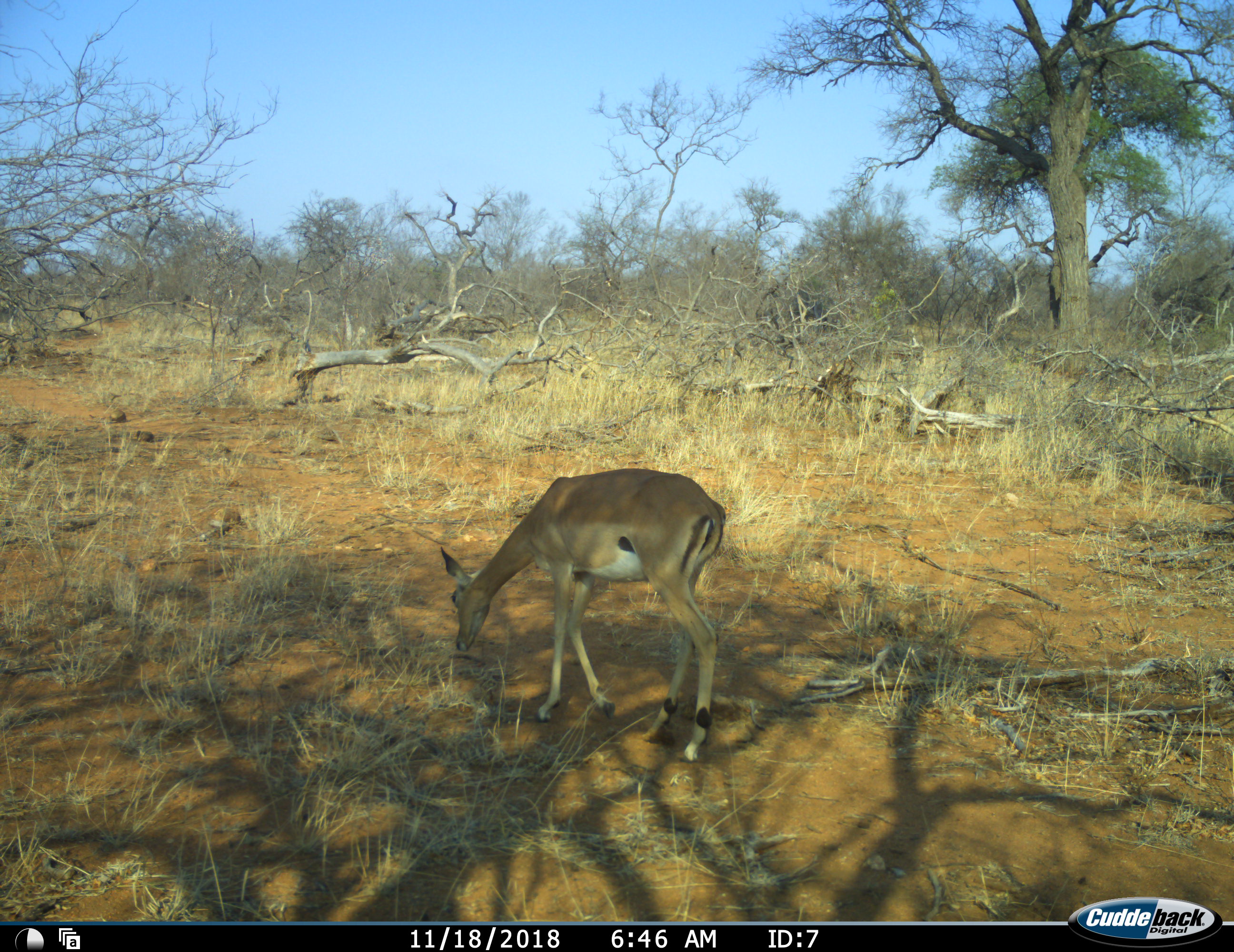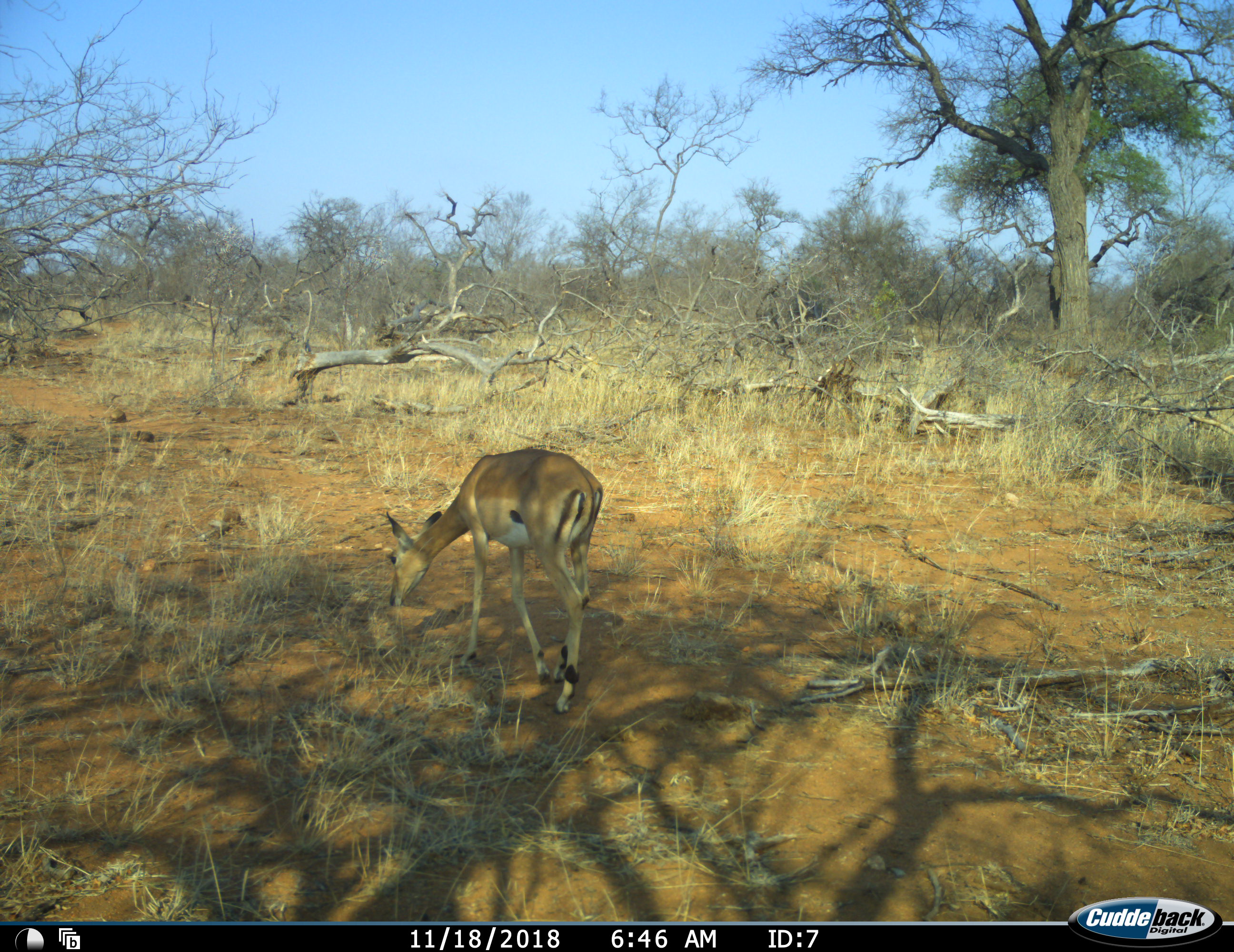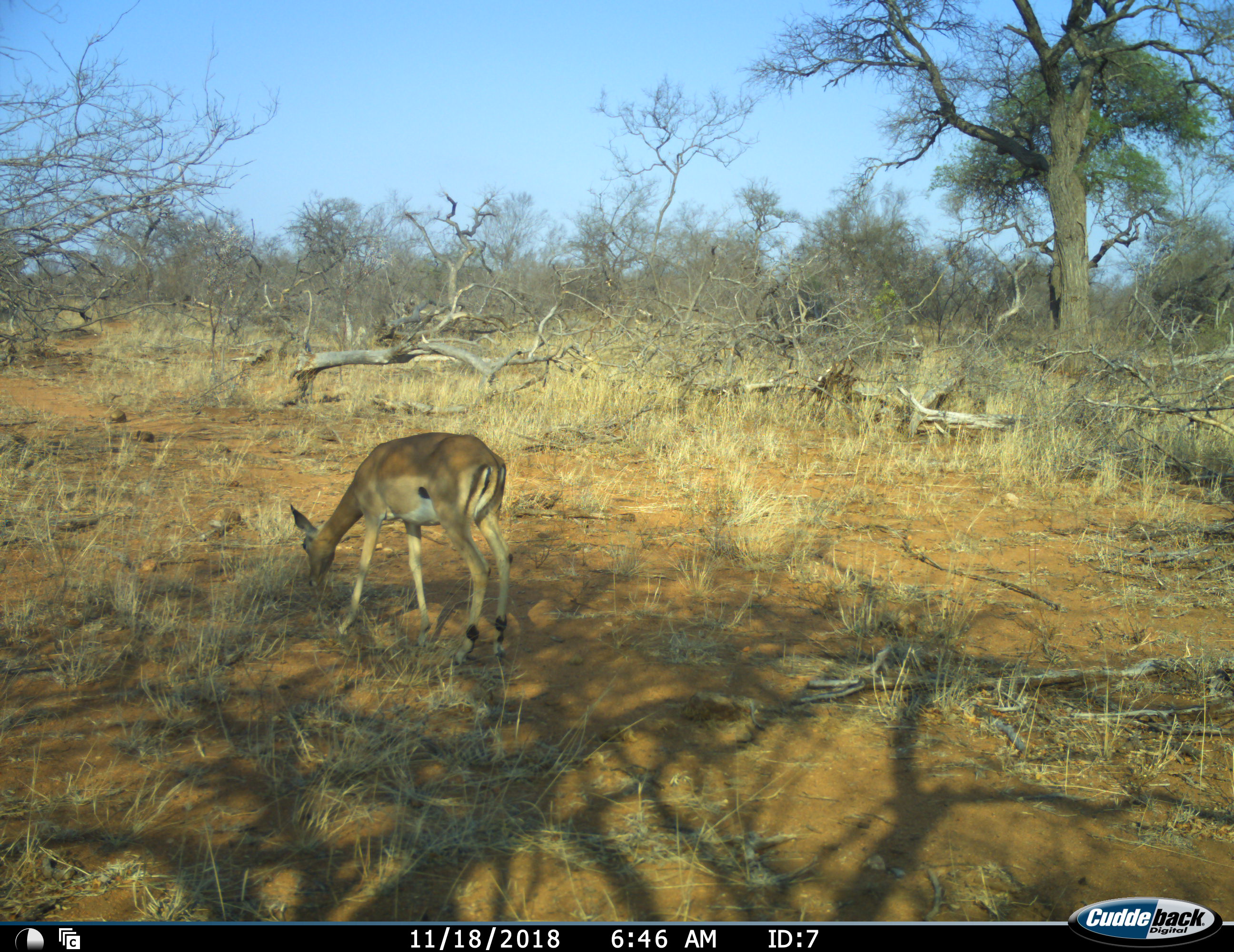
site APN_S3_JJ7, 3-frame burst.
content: unidentified animal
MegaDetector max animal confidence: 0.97